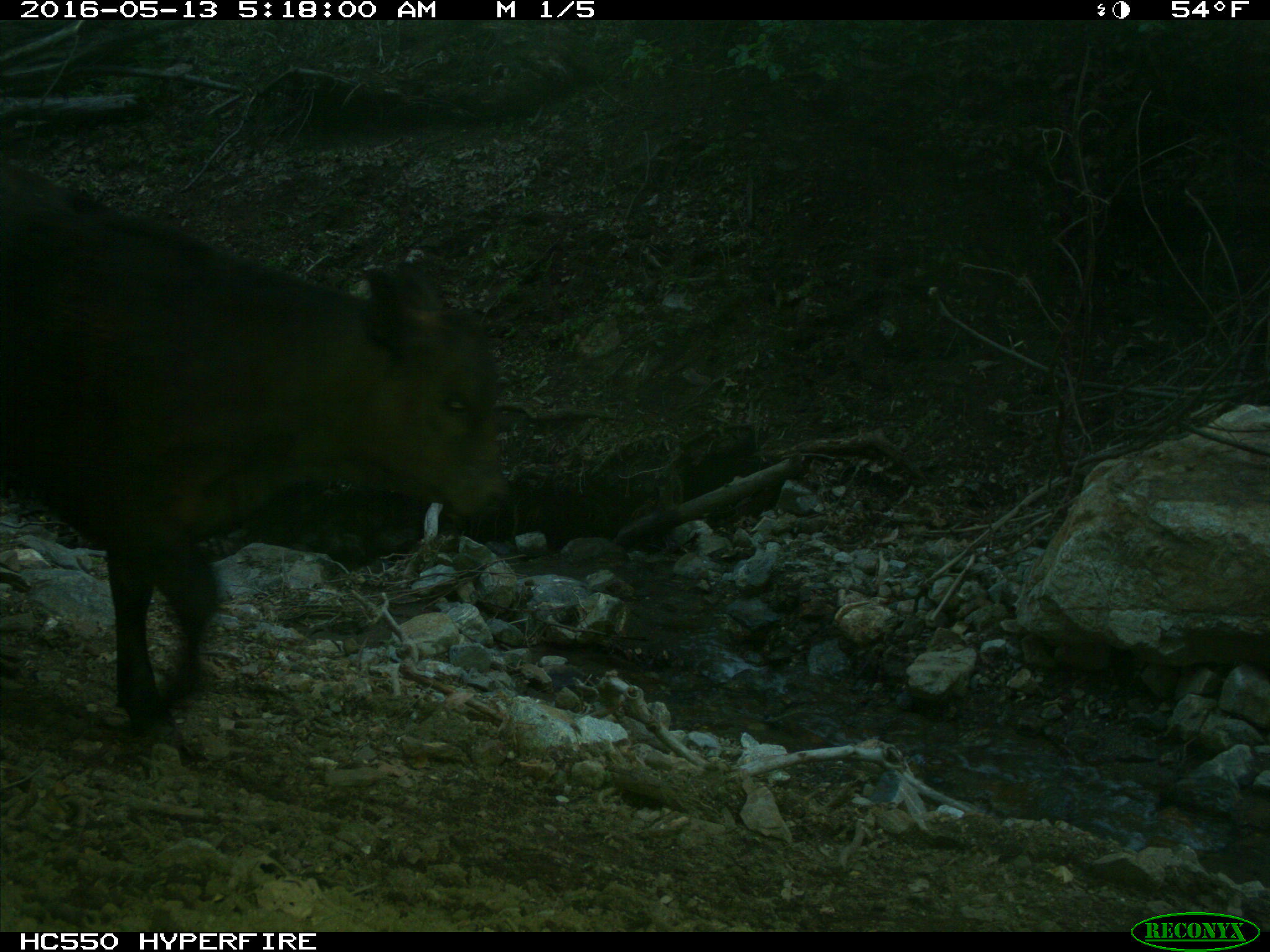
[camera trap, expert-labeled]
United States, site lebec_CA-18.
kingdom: Animalia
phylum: Chordata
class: Mammalia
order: Artiodactyla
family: Bovidae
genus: Bos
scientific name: Bos taurus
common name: domestic cow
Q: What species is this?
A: Bos taurus (domestic cow).